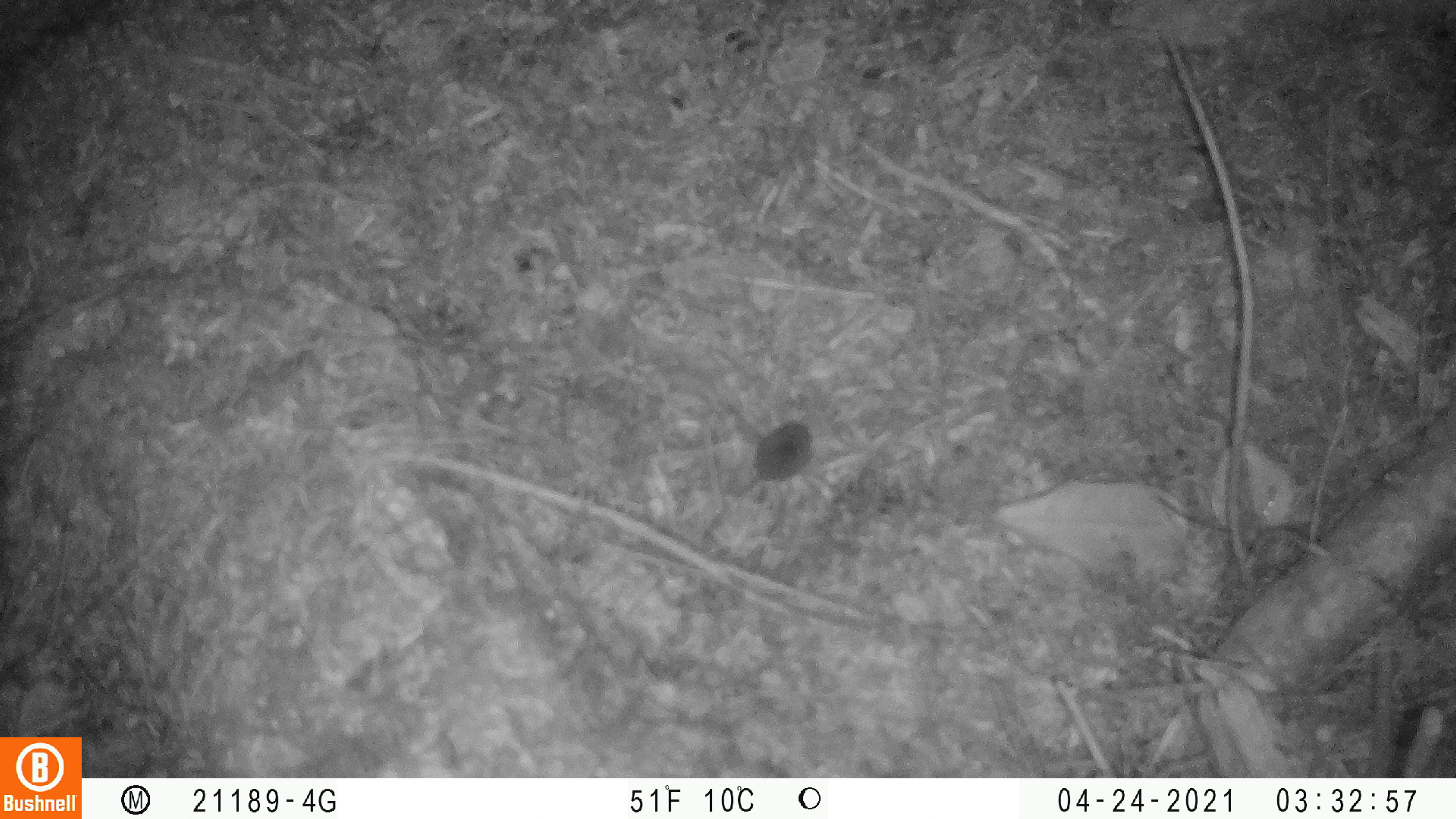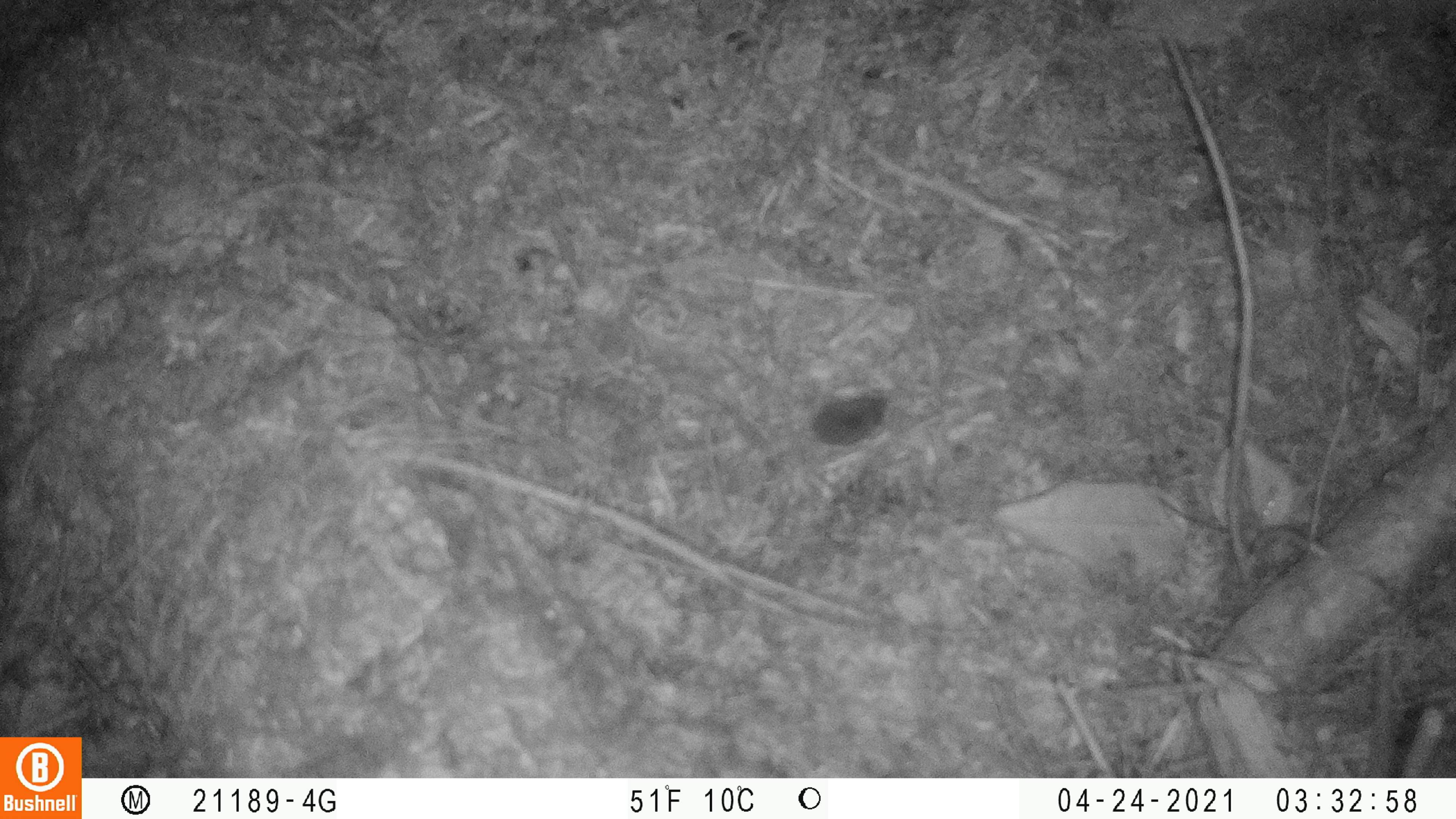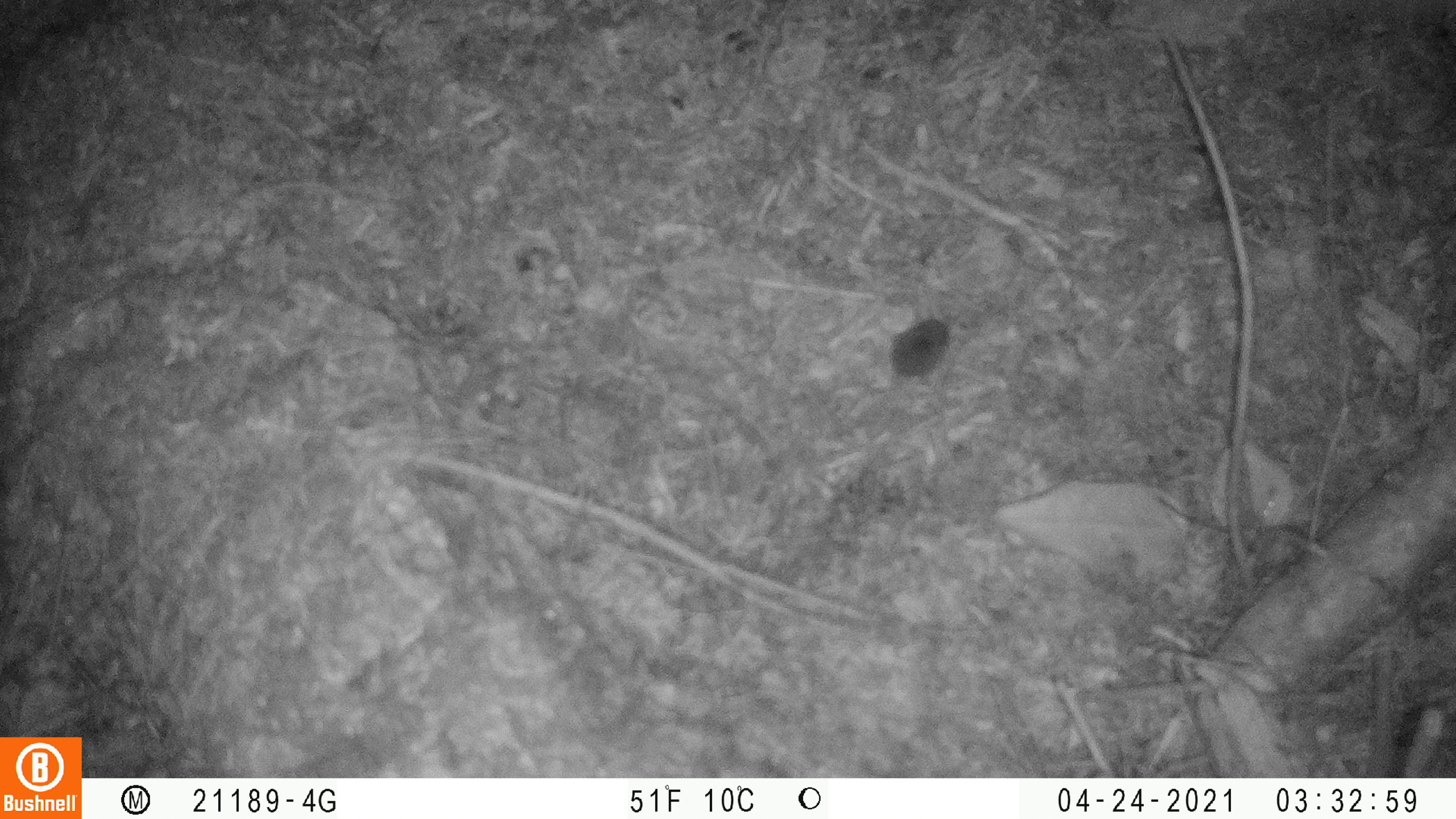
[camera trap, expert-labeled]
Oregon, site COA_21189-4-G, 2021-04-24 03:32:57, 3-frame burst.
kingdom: Animalia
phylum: Chordata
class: Mammalia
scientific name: Mammalia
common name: small mammal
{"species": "small mammal (Mammalia)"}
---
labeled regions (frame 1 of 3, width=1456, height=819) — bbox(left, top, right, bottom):
small mammal: bbox(700, 417, 816, 541)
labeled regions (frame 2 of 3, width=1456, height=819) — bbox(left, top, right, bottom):
small mammal: bbox(804, 383, 896, 451)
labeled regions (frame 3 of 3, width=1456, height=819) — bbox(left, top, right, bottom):
small mammal: bbox(883, 316, 951, 389)